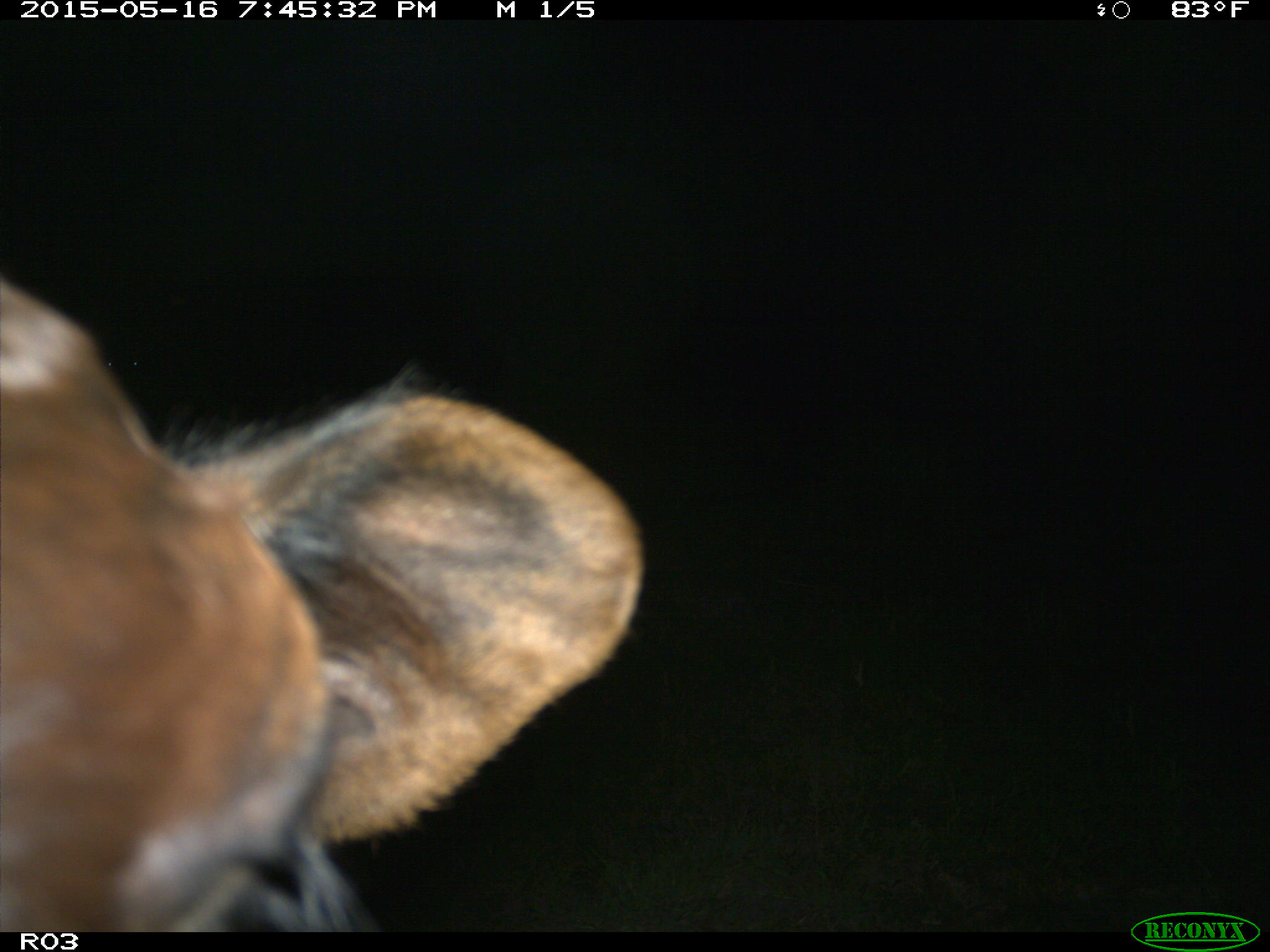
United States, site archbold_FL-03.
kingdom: Animalia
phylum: Chordata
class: Mammalia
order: Artiodactyla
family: Bovidae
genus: Bos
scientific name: Bos taurus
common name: domestic cow